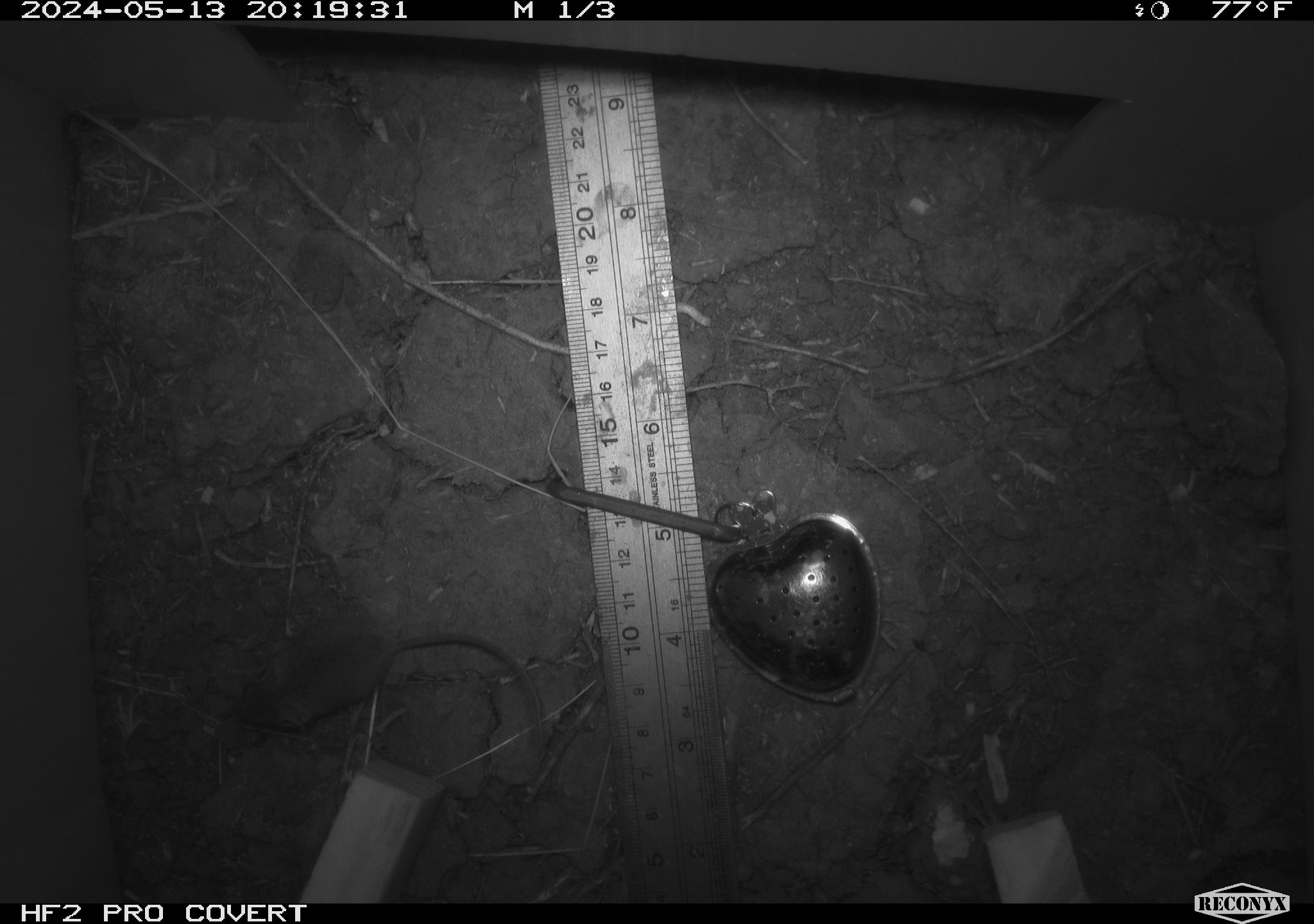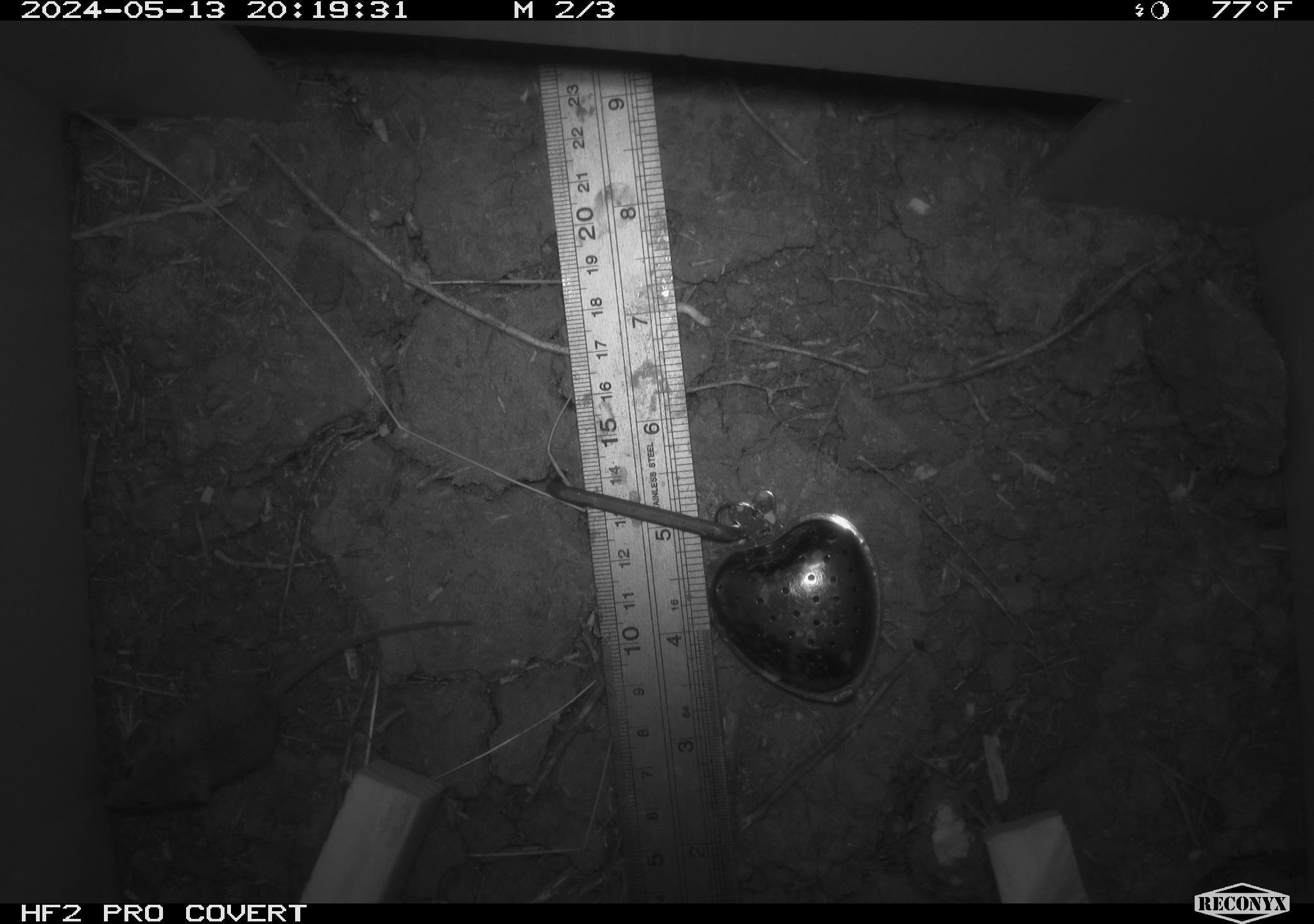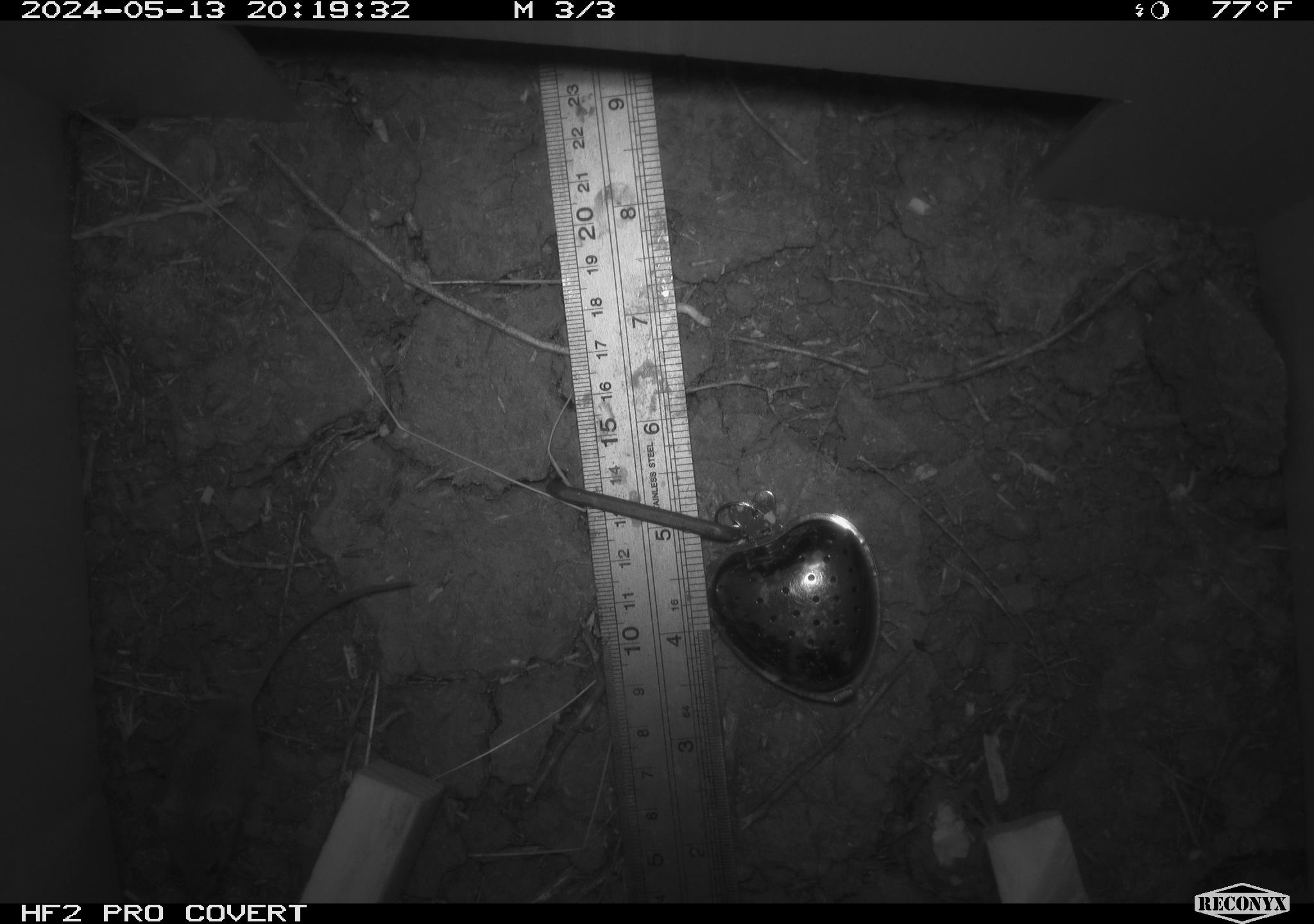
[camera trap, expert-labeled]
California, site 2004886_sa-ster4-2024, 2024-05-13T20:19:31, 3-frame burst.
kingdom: Animalia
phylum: Chordata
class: Mammalia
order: Rodentia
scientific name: Rodentia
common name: mouse species